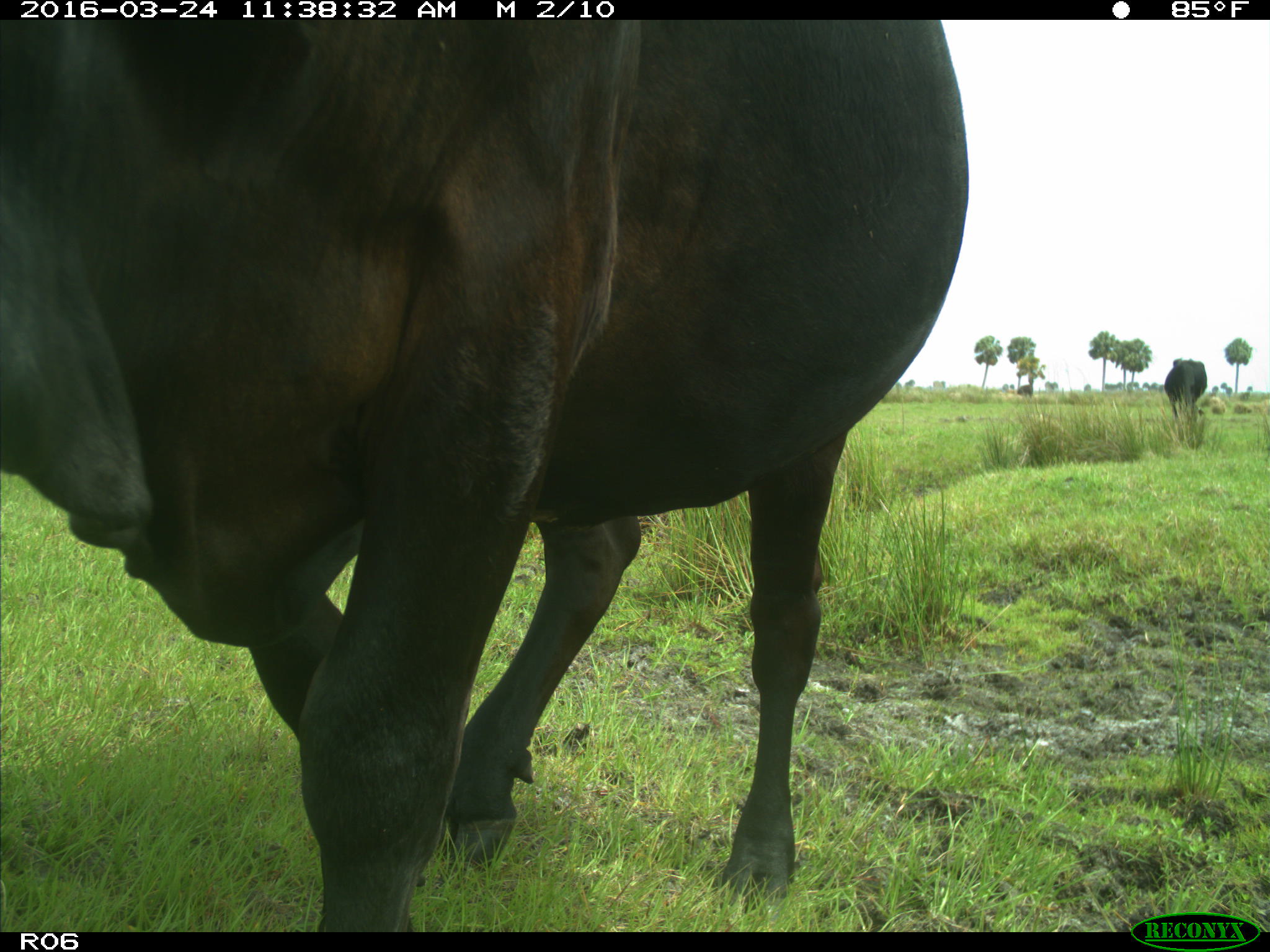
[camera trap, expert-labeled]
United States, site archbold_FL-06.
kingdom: Animalia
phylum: Chordata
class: Mammalia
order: Artiodactyla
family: Bovidae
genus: Bos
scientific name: Bos taurus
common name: domestic cow